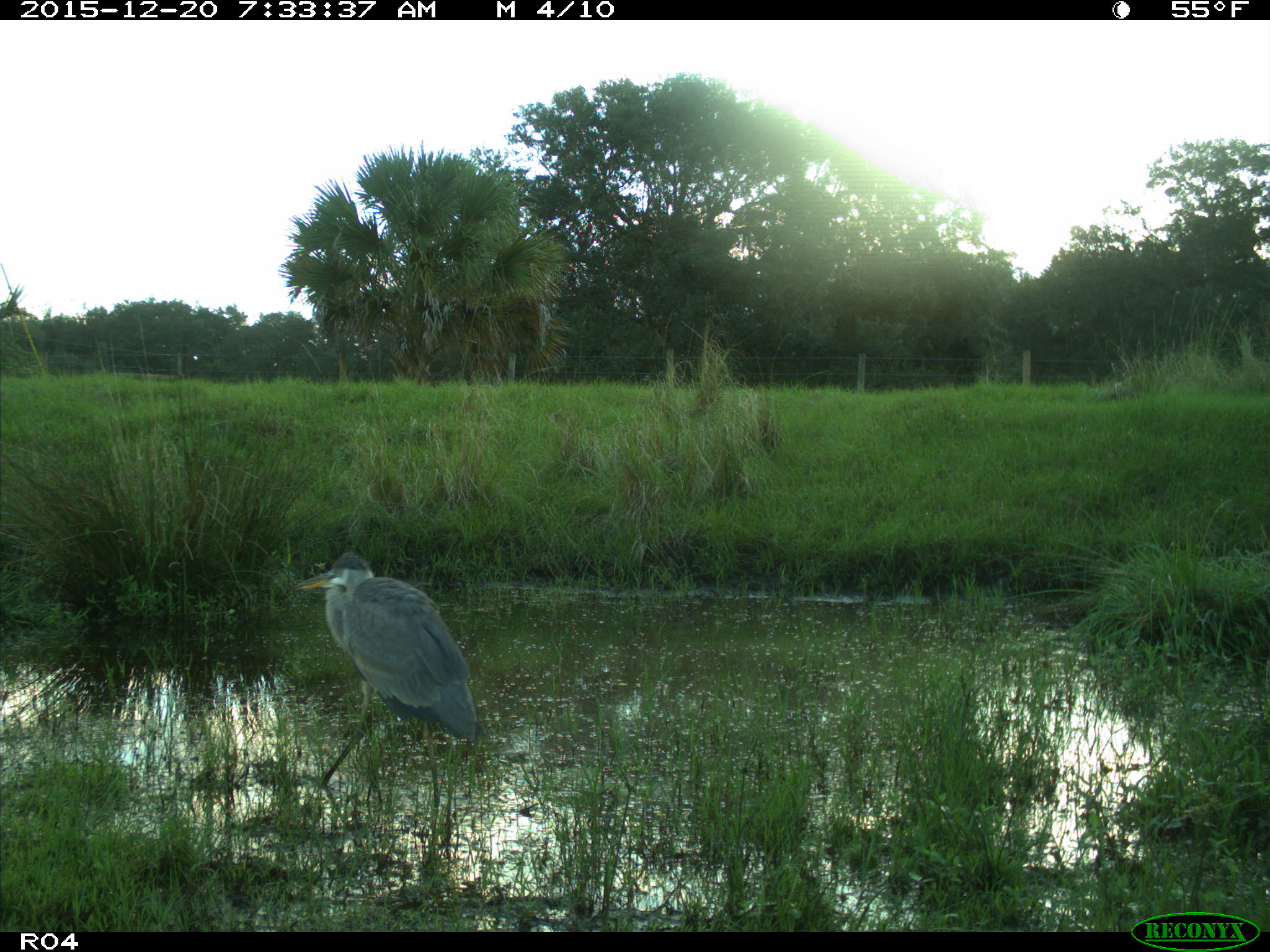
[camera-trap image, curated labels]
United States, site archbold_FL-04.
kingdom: Animalia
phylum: Chordata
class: Aves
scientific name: Aves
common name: birds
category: unidentified bird